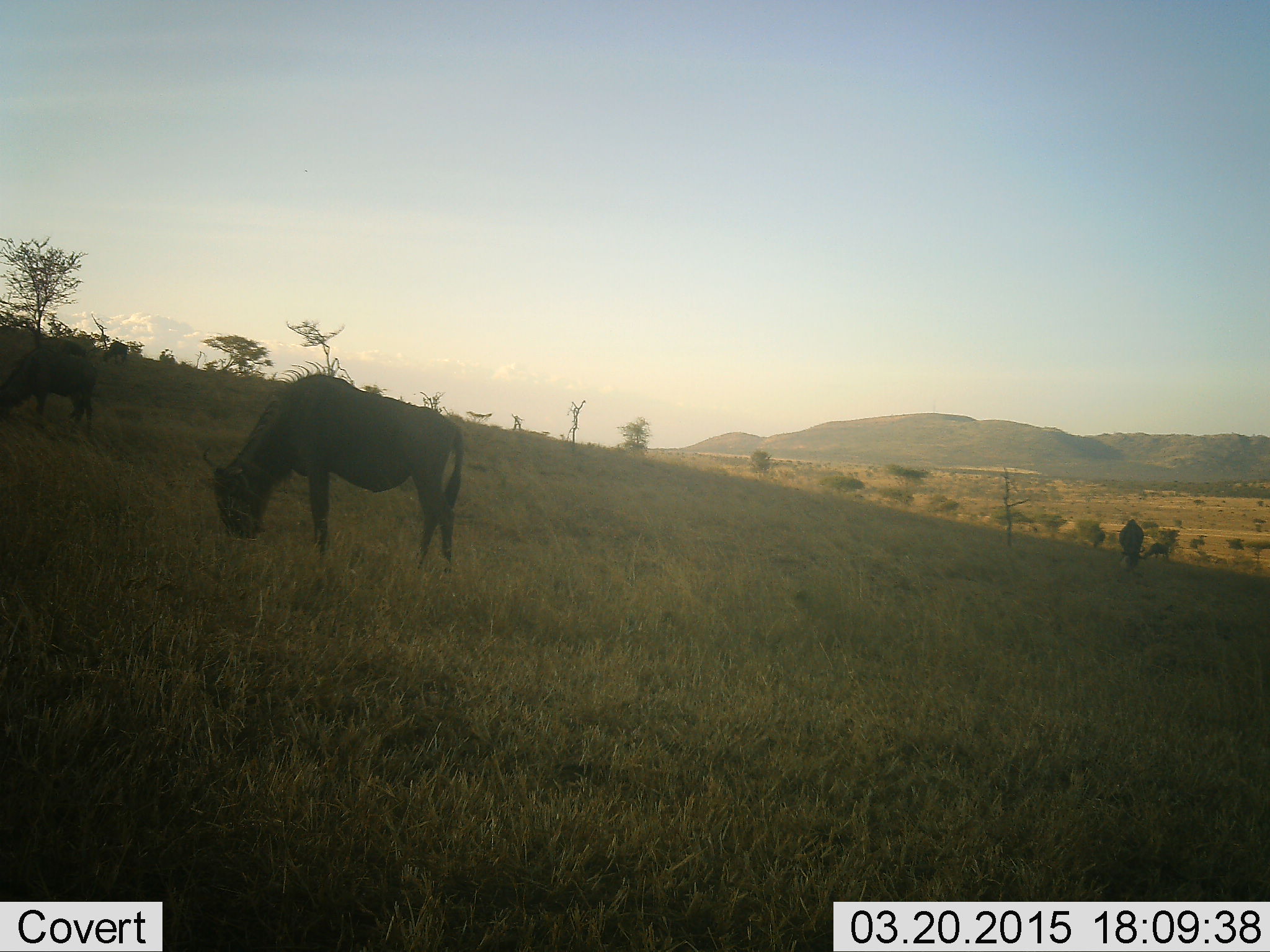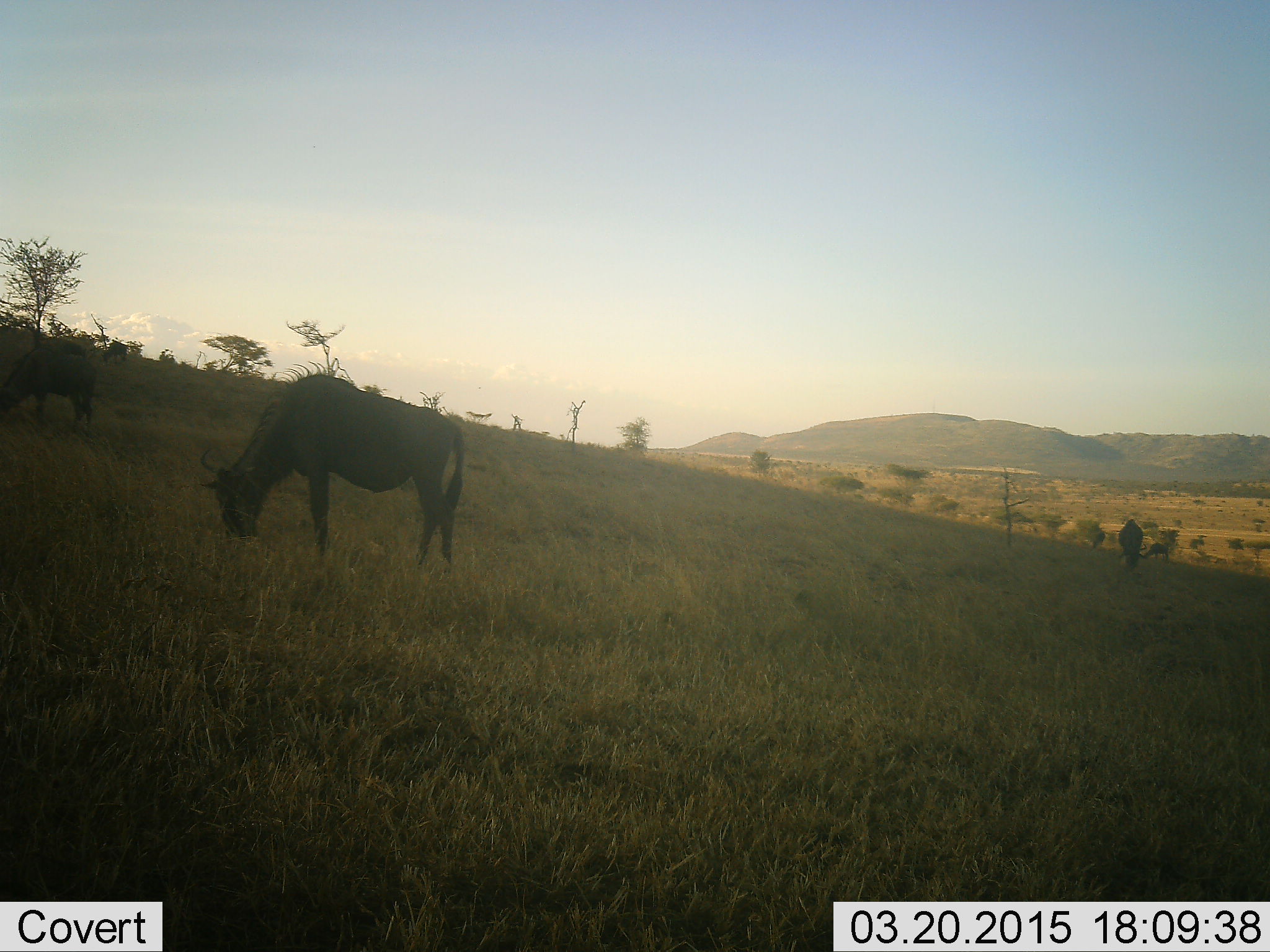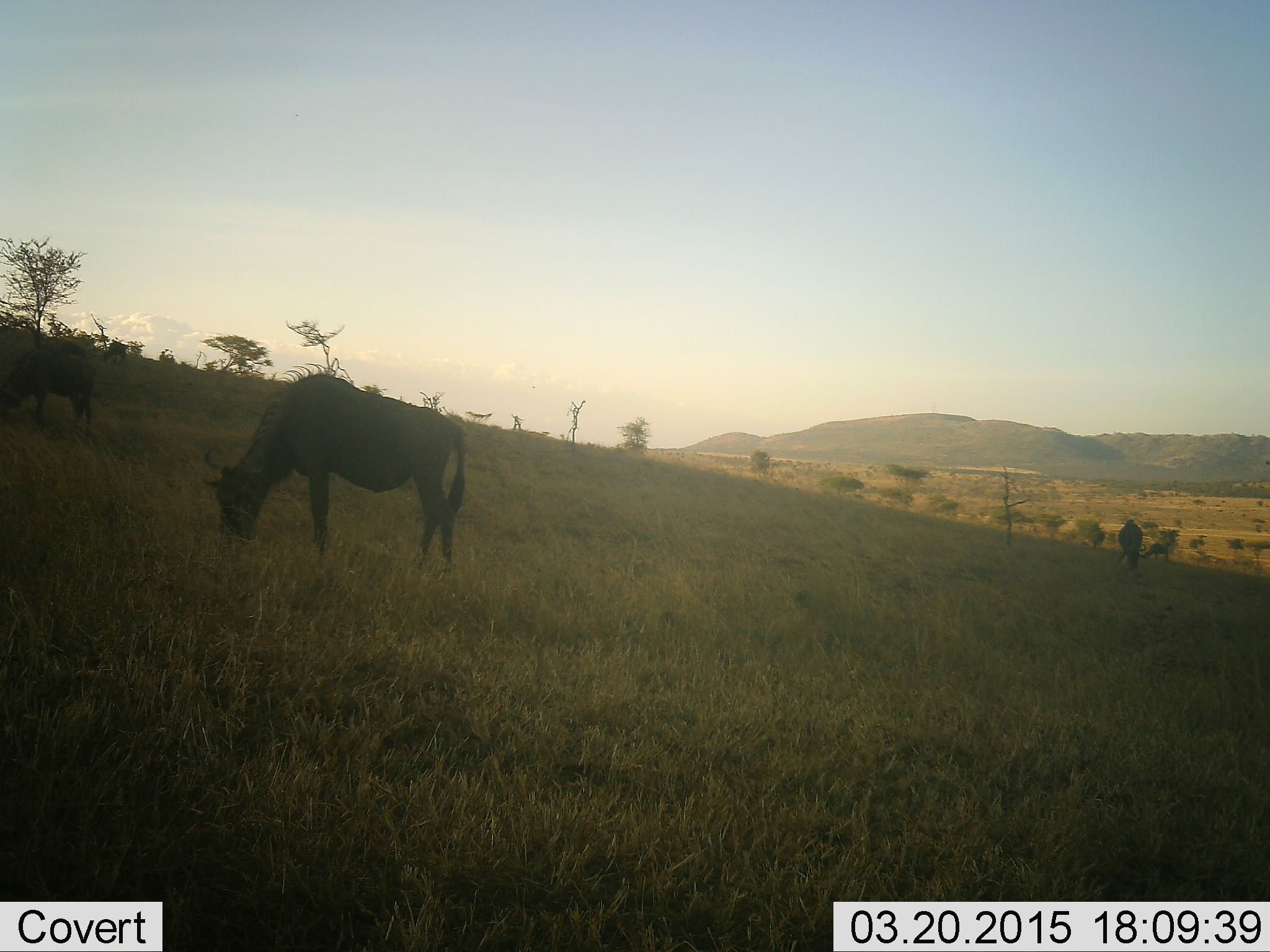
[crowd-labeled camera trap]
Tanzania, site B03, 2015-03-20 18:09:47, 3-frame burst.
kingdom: Animalia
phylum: Chordata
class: Mammalia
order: Artiodactyla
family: Bovidae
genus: Connochaetes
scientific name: Connochaetes taurinus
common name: blue wildebeest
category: wildebeest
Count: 3.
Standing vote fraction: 10%.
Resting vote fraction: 0%.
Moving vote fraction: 0%.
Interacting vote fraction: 0%.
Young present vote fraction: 0%.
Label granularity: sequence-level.